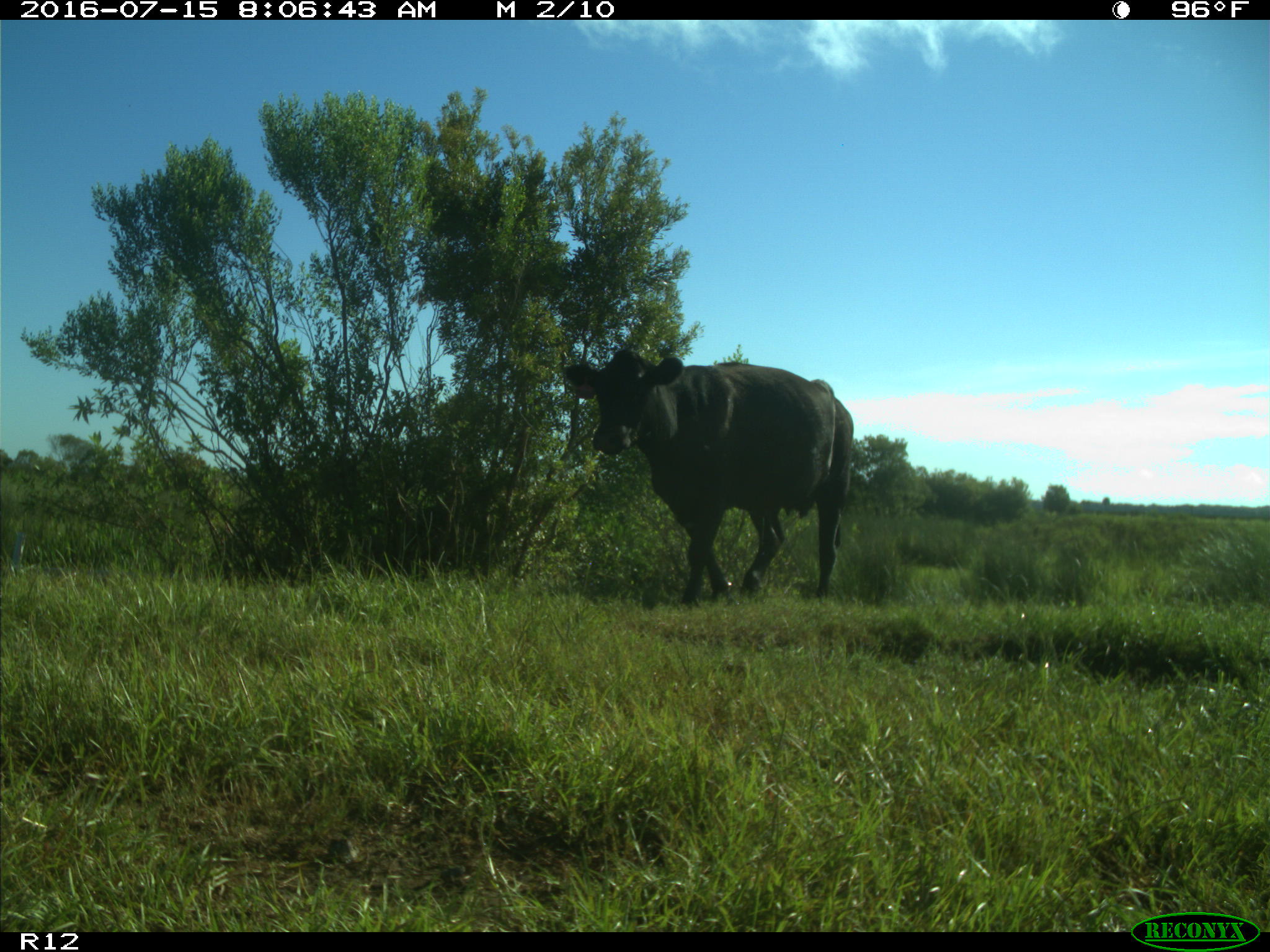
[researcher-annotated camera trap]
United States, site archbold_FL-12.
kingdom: Animalia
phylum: Chordata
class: Mammalia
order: Artiodactyla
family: Bovidae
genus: Bos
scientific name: Bos taurus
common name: domestic cow